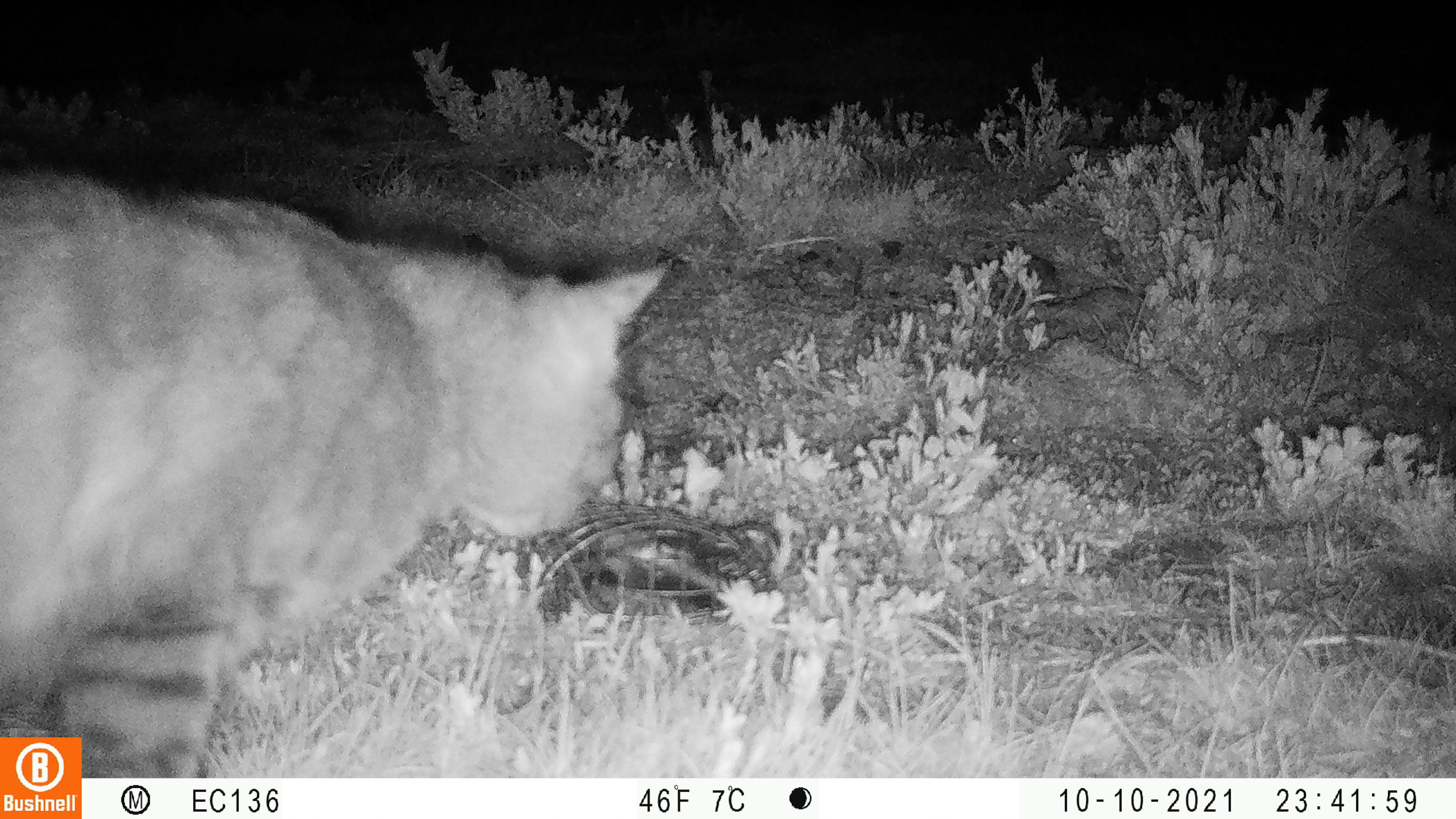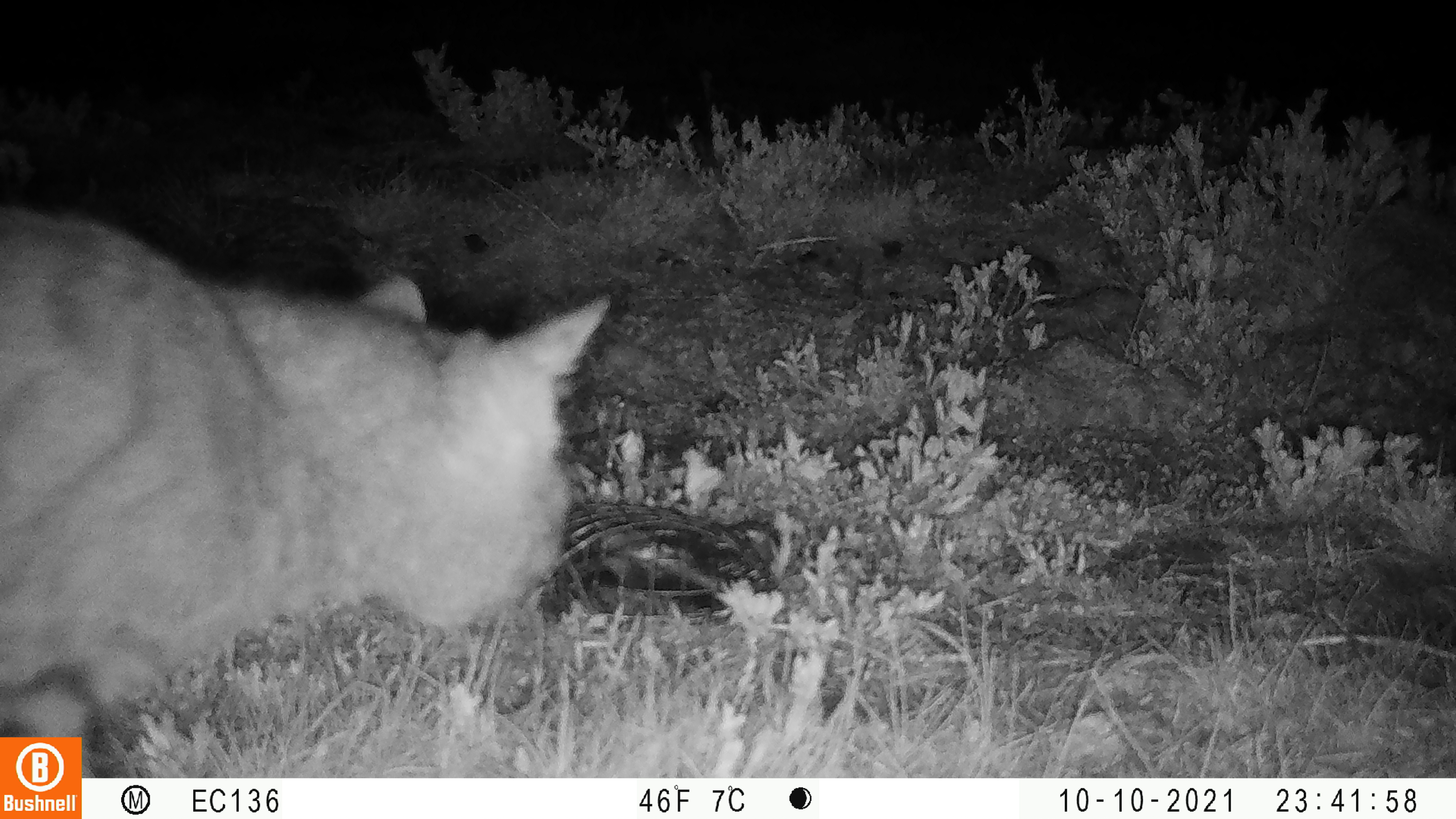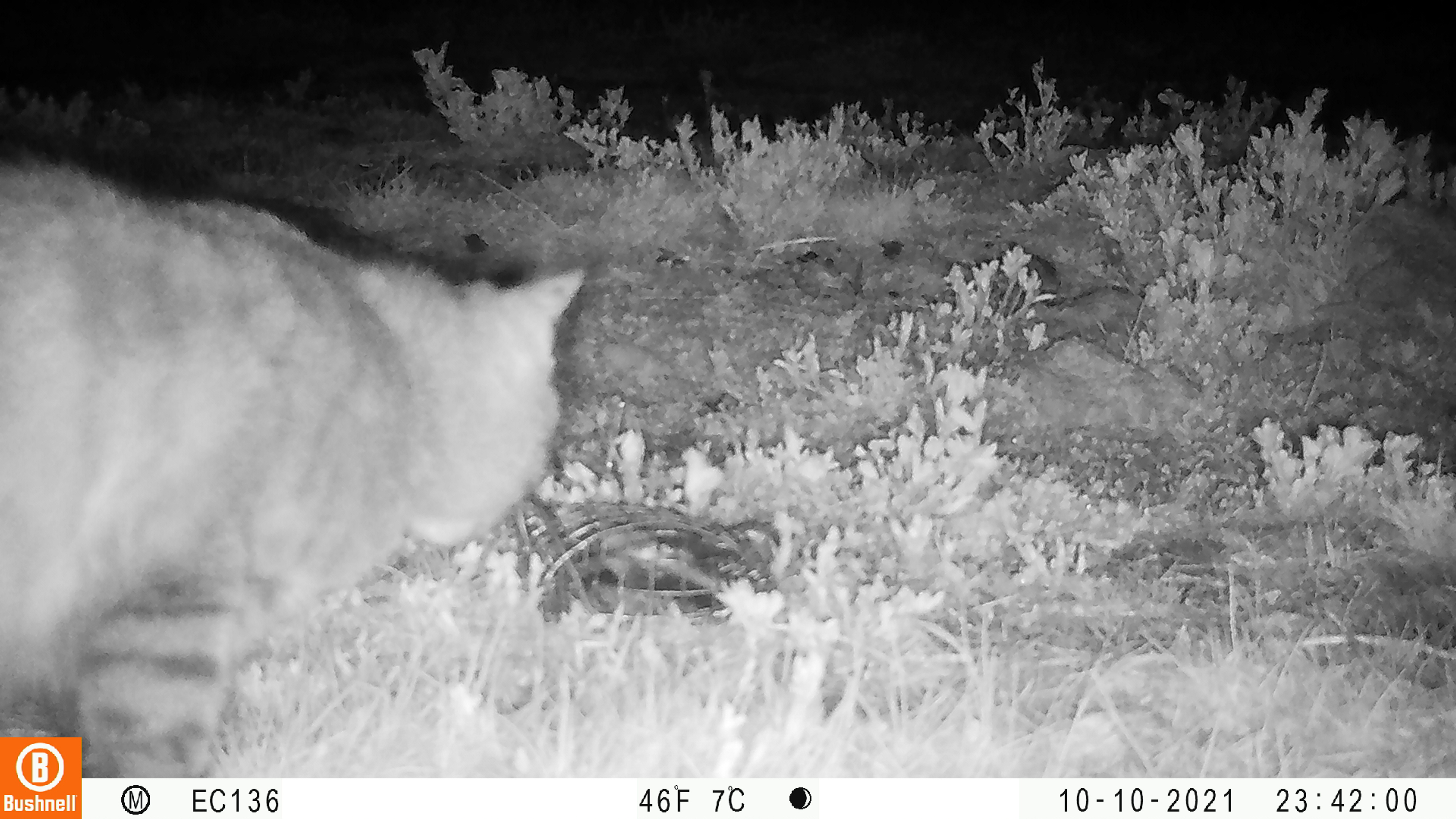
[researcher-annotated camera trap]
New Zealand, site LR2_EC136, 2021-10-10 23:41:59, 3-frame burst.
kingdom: Animalia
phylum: Chordata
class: Mammalia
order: Carnivora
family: Felidae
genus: Felis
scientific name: Felis catus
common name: domestic cat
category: cat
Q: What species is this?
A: Cat (domestic cat) (Felis catus).